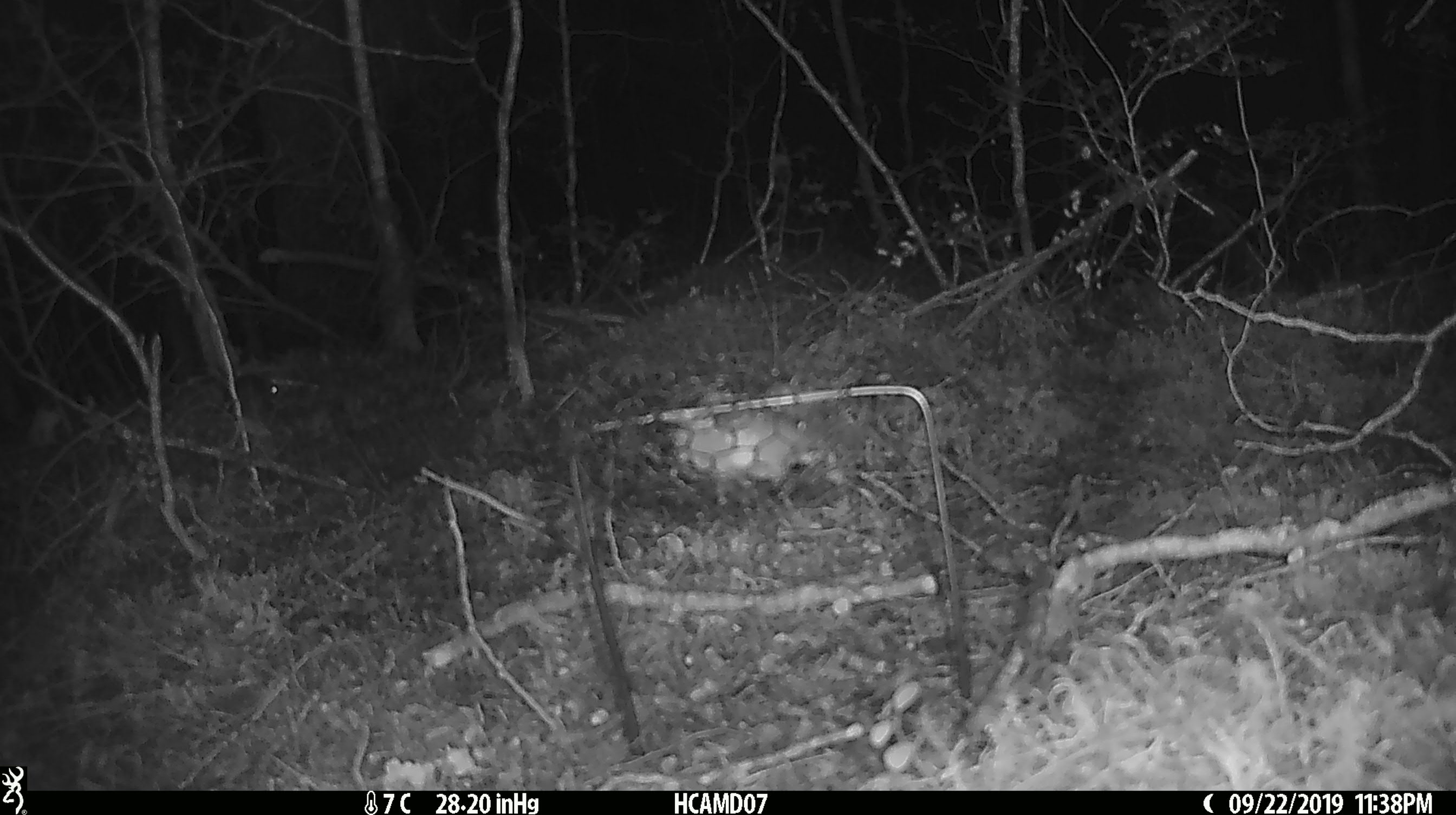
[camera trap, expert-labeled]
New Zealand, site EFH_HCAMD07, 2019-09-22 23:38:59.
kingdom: Animalia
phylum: Chordata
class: Mammalia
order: Rodentia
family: Muridae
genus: Mus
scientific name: Mus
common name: mouse